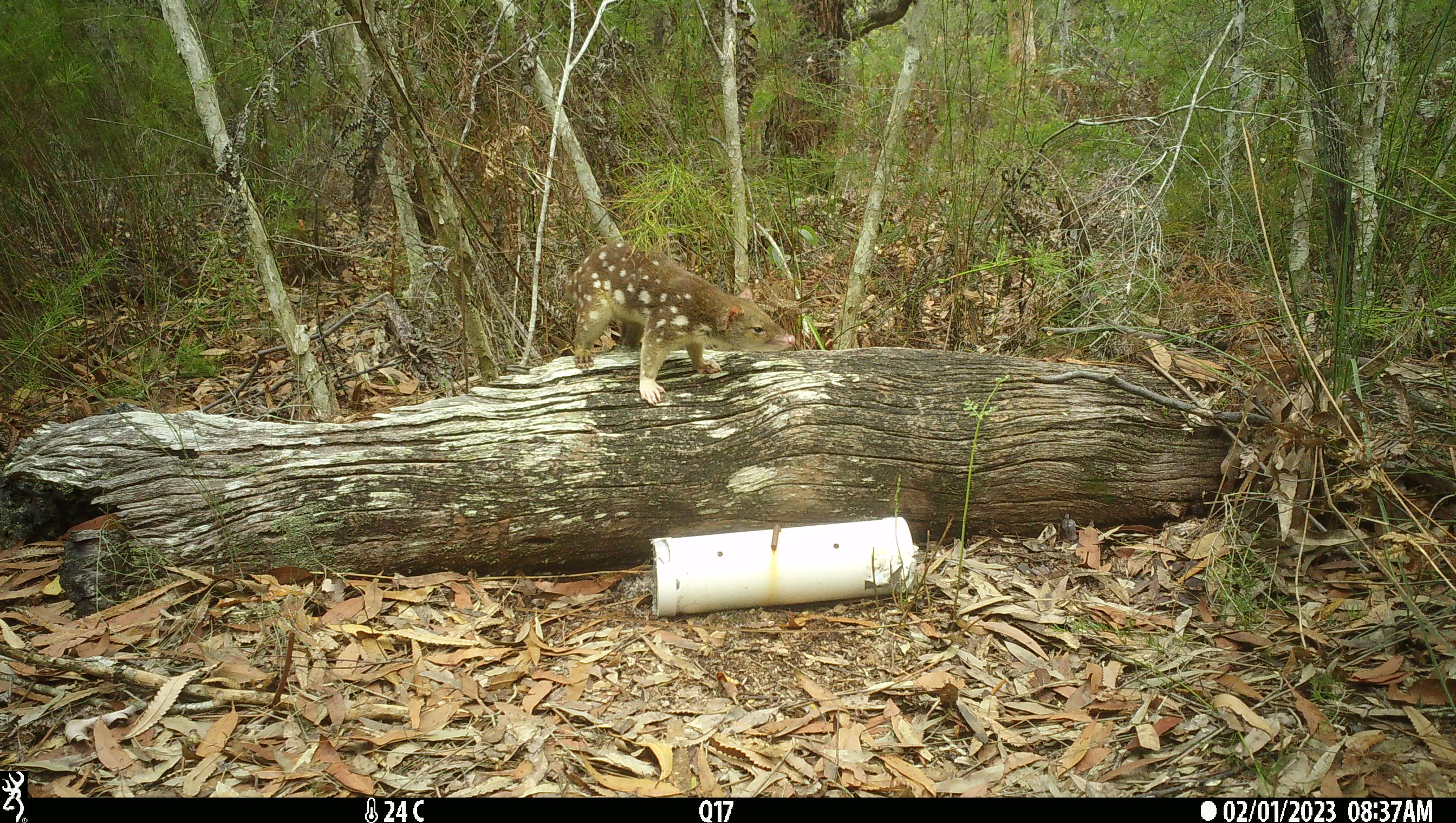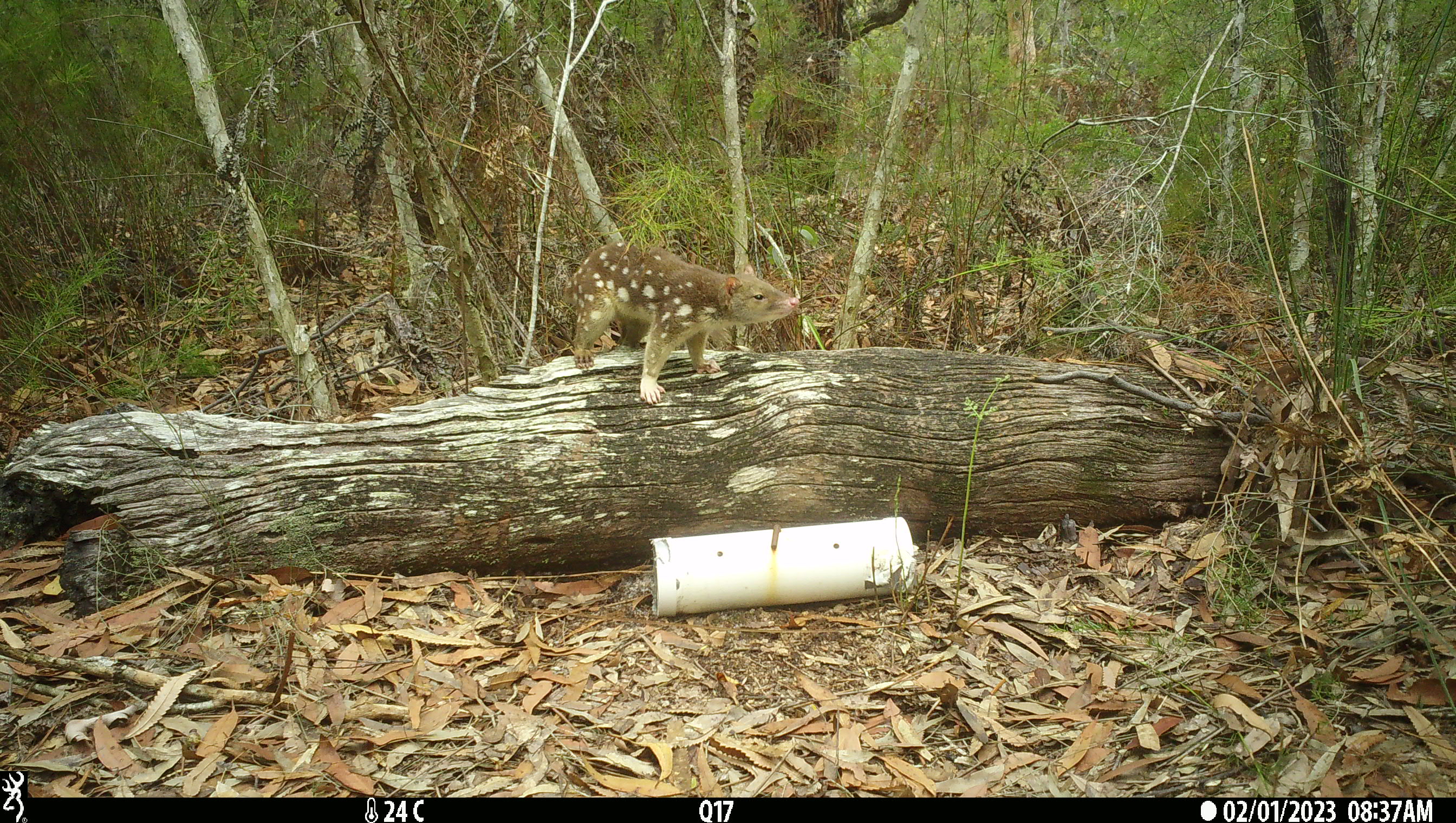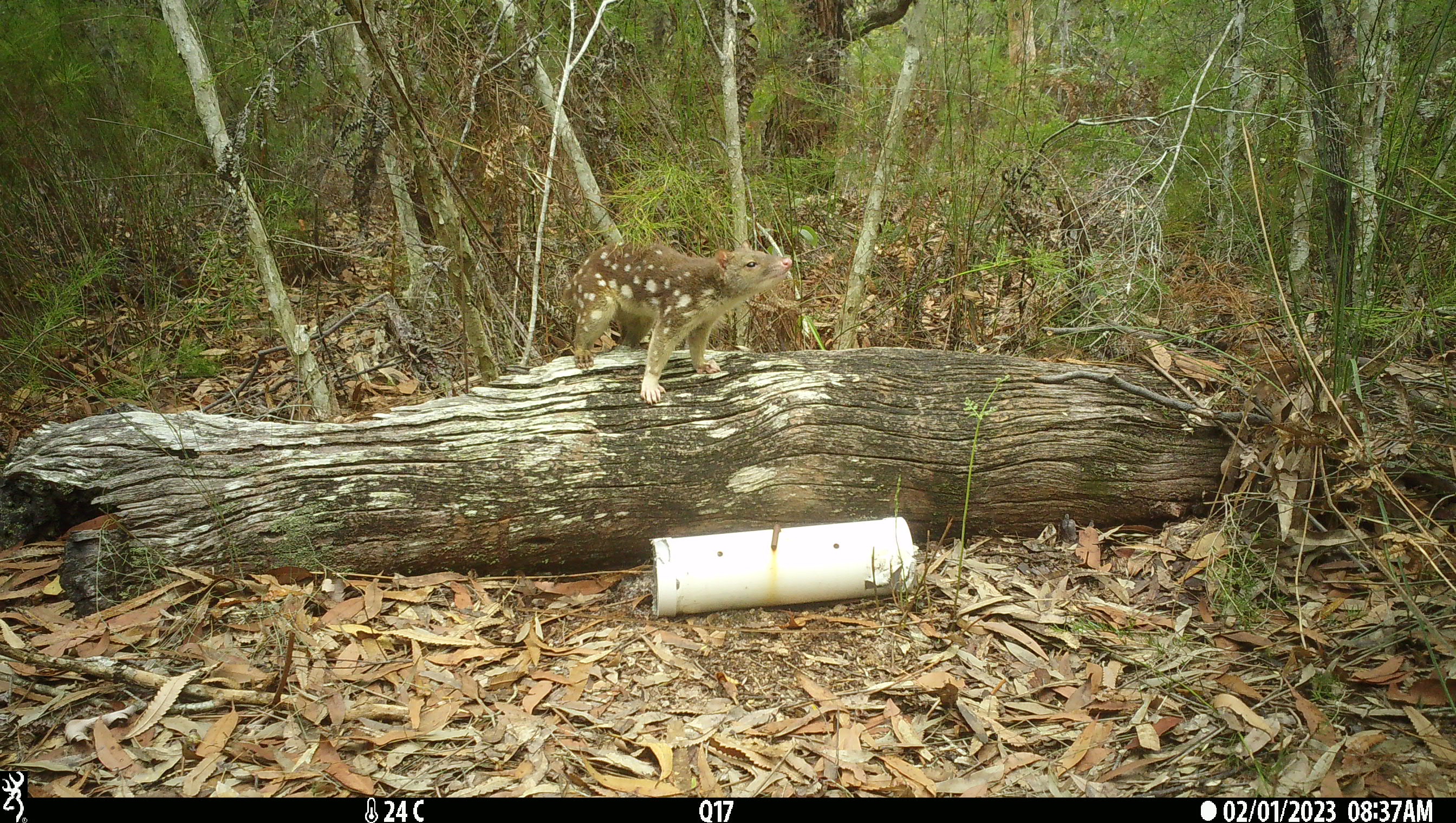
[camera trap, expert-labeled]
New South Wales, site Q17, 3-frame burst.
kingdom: Animalia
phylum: Chordata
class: Mammalia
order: Dasyuromorphia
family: Dasyuridae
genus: Dasyurus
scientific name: Dasyurus maculatus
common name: spotted-tailed quoll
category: quoll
Quoll (spotted-tailed quoll) (Dasyurus maculatus).